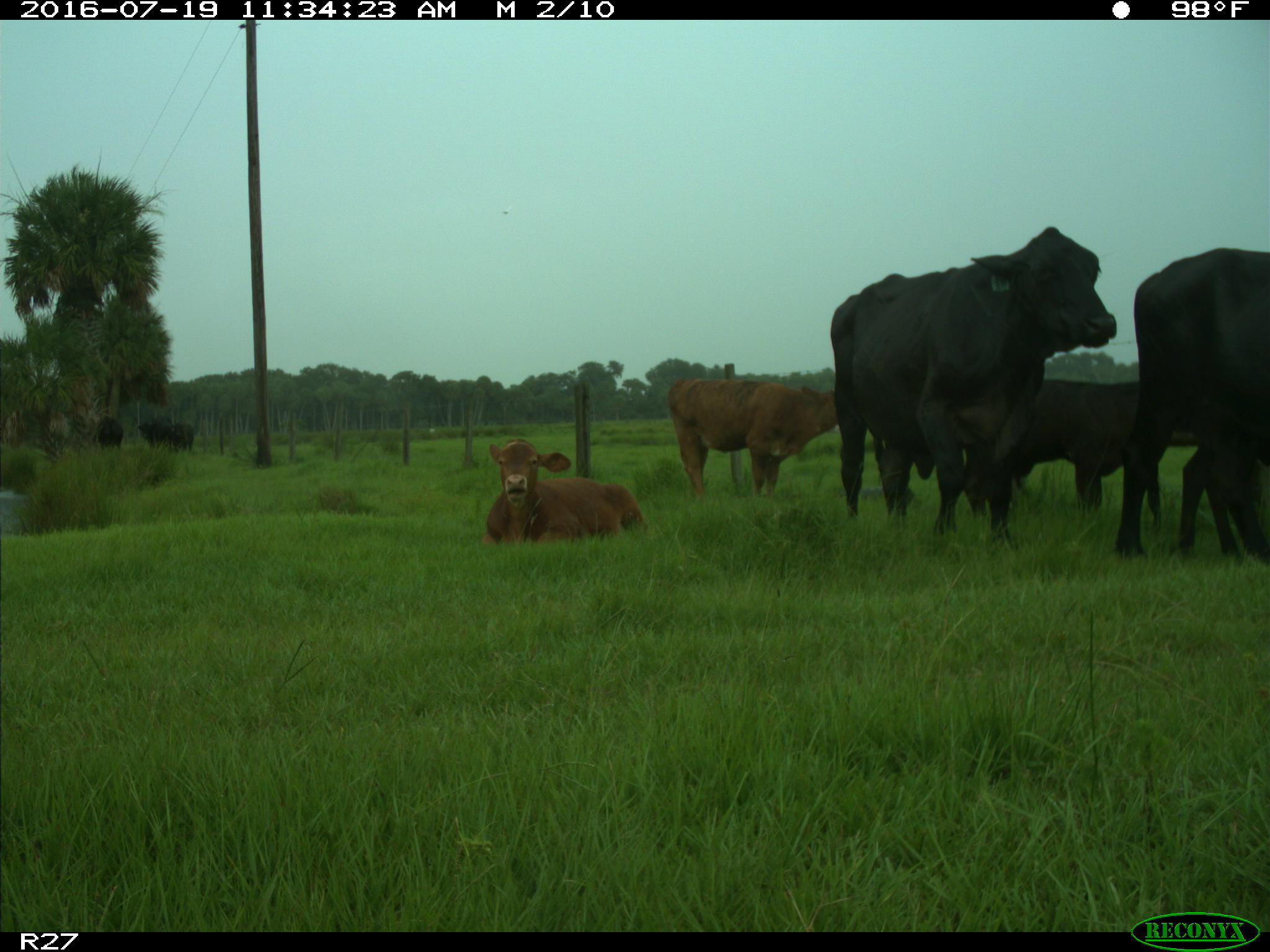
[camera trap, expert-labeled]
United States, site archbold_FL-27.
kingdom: Animalia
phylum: Chordata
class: Mammalia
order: Artiodactyla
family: Bovidae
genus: Bos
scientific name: Bos taurus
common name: domestic cow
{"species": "Bos taurus (domestic cow)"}